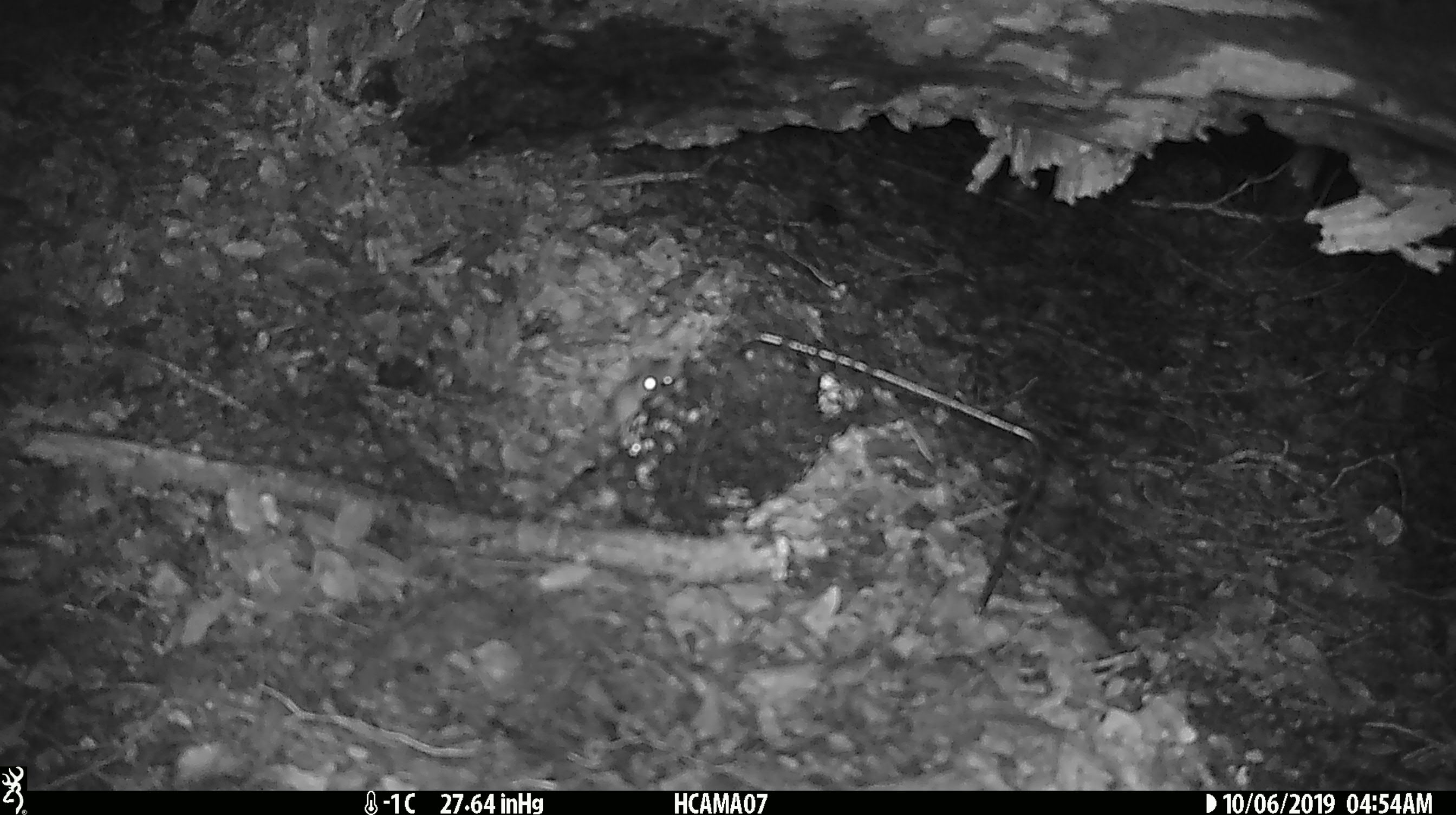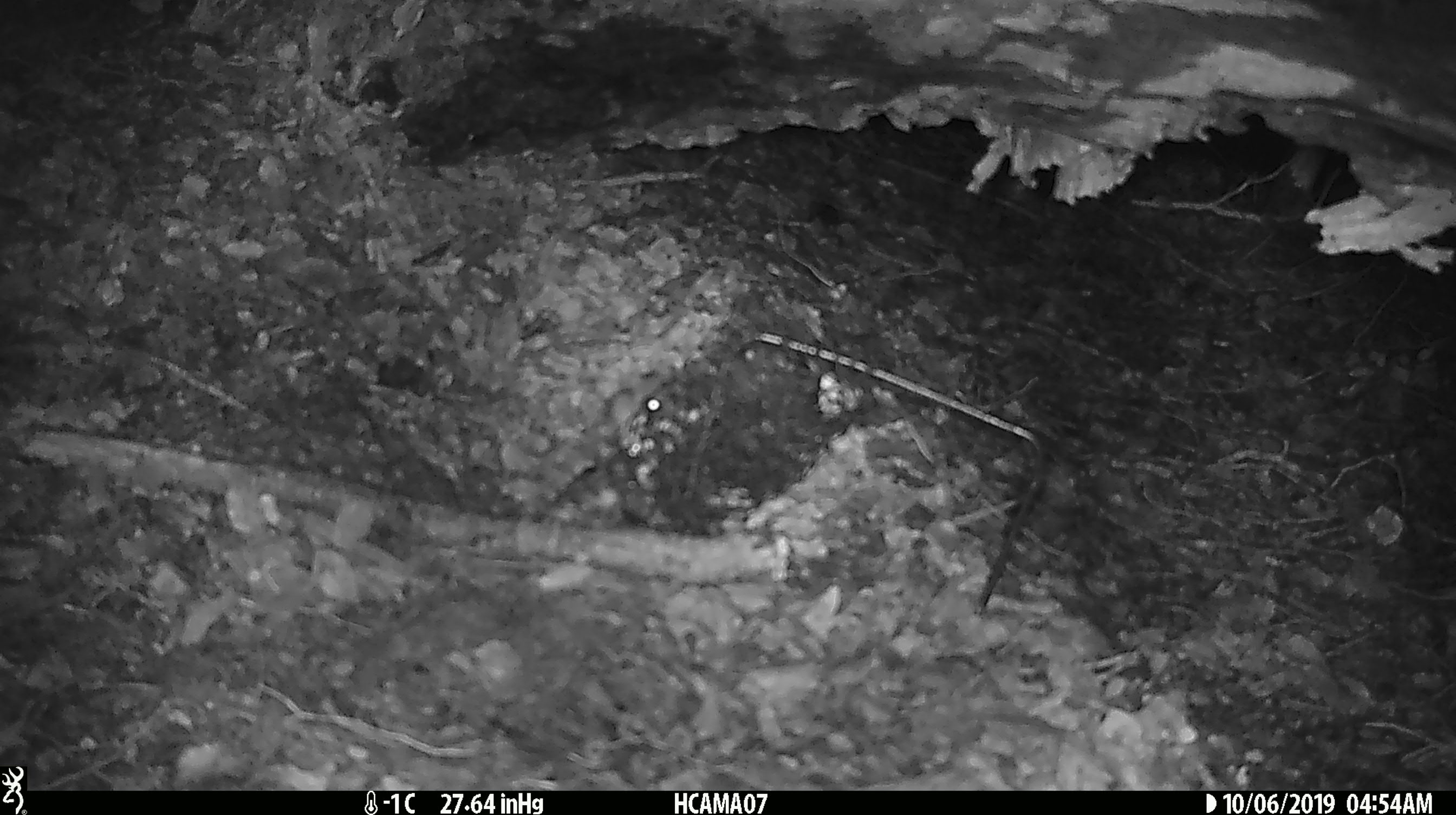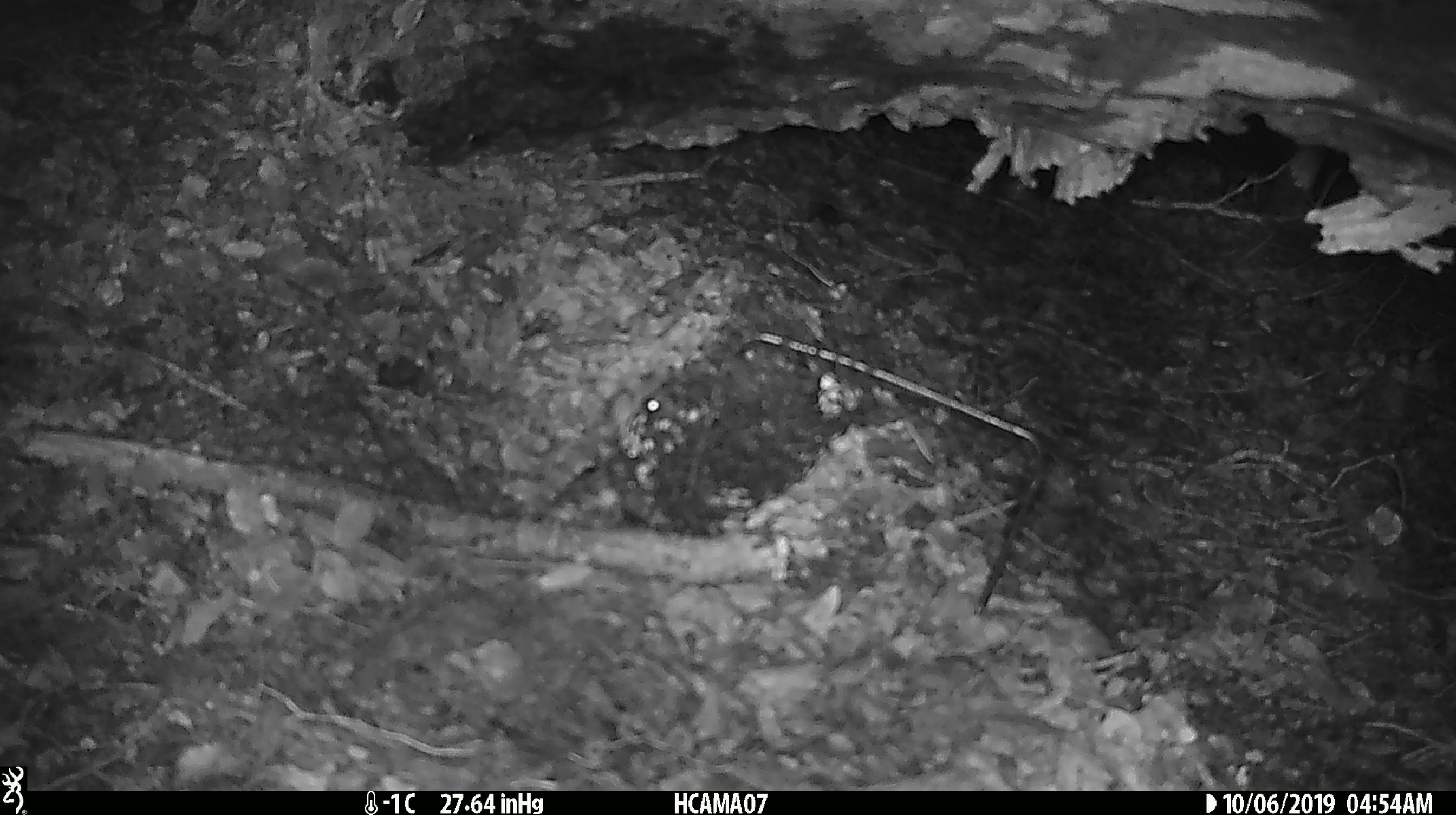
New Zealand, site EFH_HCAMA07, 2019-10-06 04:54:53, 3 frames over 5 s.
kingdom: Animalia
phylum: Chordata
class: Mammalia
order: Rodentia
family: Muridae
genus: Mus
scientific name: Mus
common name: mouse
Mouse (Mus).